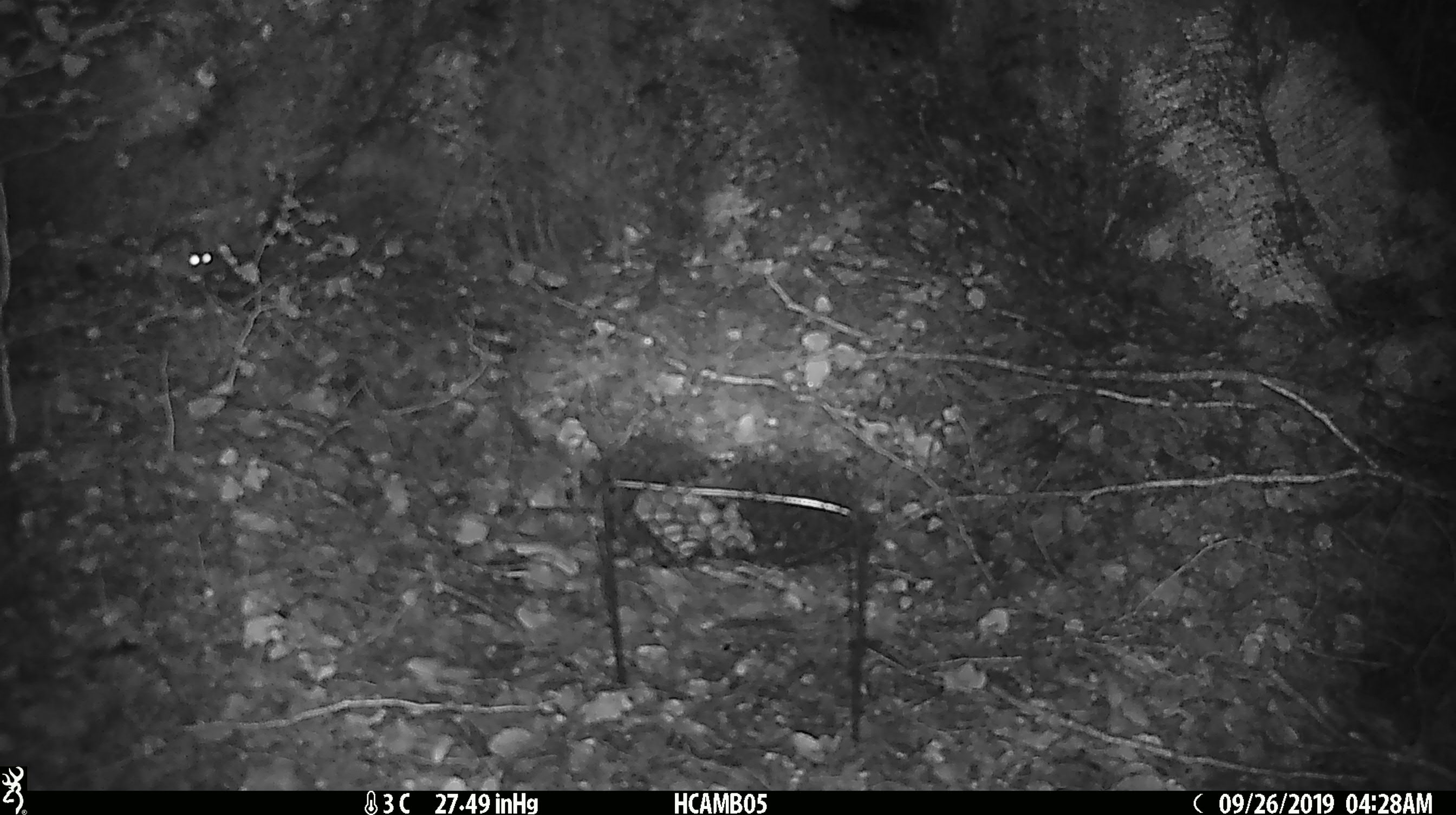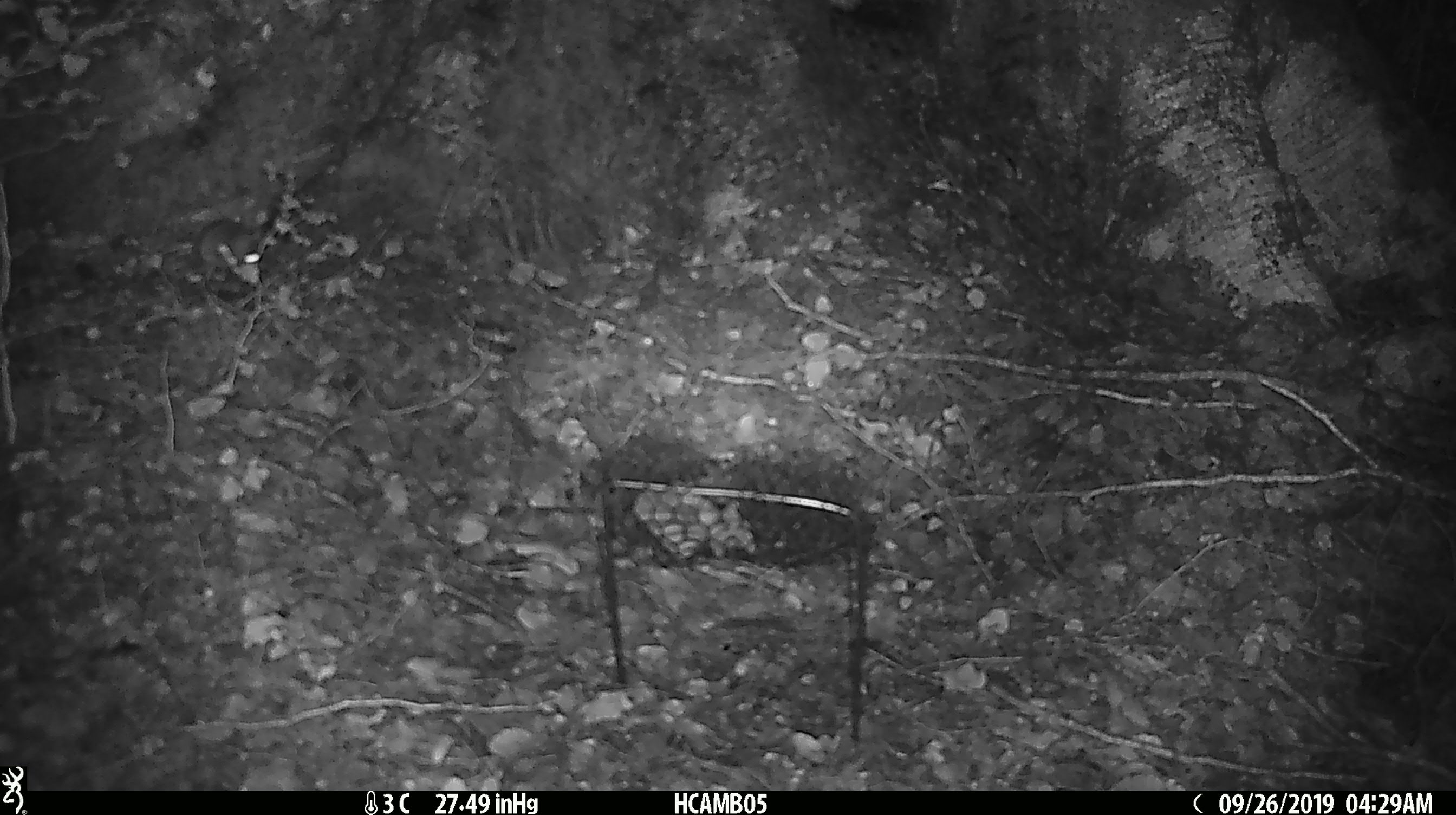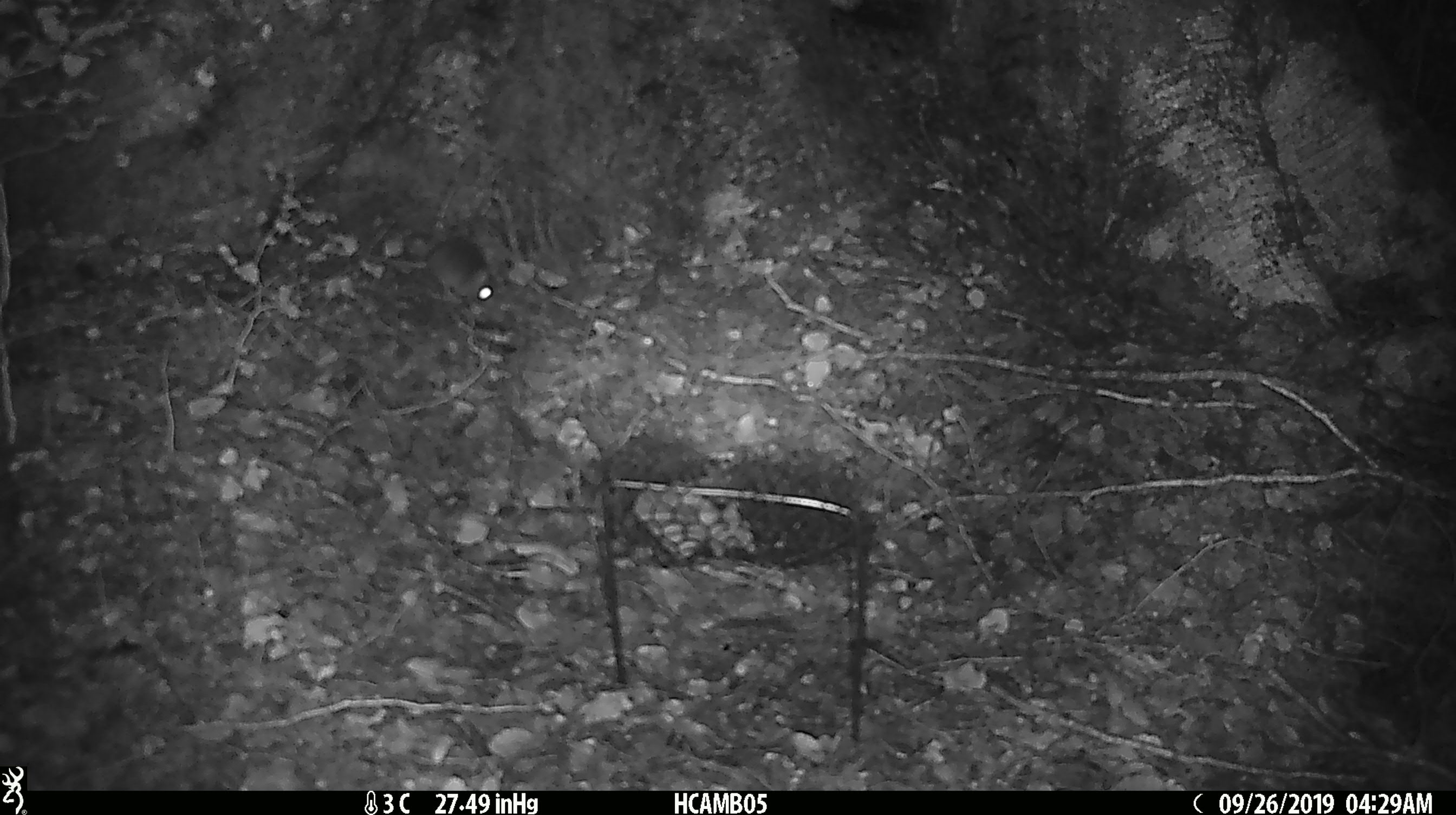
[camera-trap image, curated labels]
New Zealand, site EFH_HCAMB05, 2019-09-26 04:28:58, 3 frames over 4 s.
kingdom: Animalia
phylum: Chordata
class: Mammalia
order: Rodentia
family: Muridae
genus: Mus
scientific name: Mus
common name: mouse